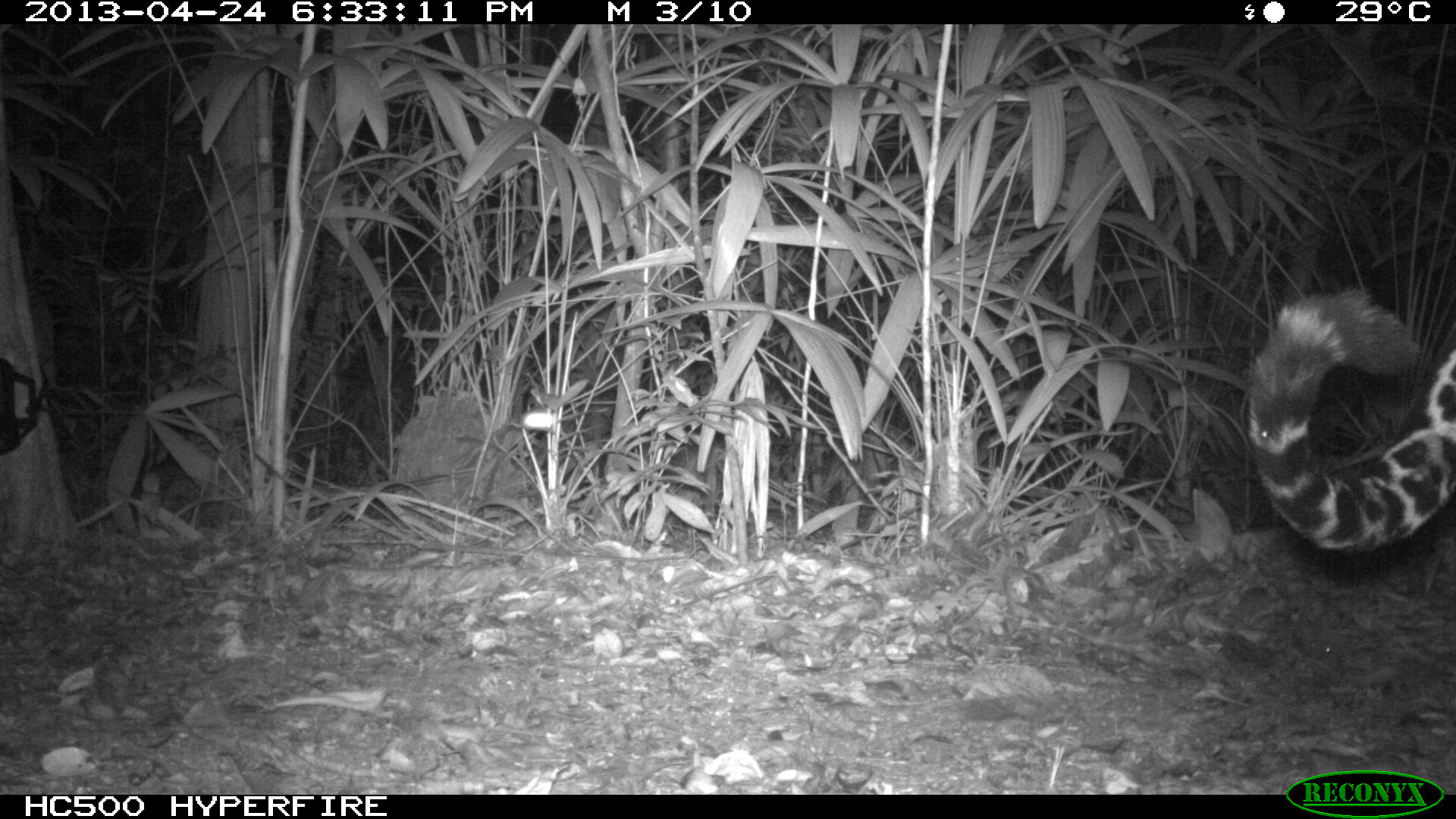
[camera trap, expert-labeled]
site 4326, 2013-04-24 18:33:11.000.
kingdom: Animalia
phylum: Chordata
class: Mammalia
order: Carnivora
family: Felidae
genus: Panthera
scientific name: Panthera onca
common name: jaguar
Panthera onca (jaguar), count 1, sex male.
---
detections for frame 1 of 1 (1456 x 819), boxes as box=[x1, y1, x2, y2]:
panthera onca: box=[1242, 285, 1454, 555]